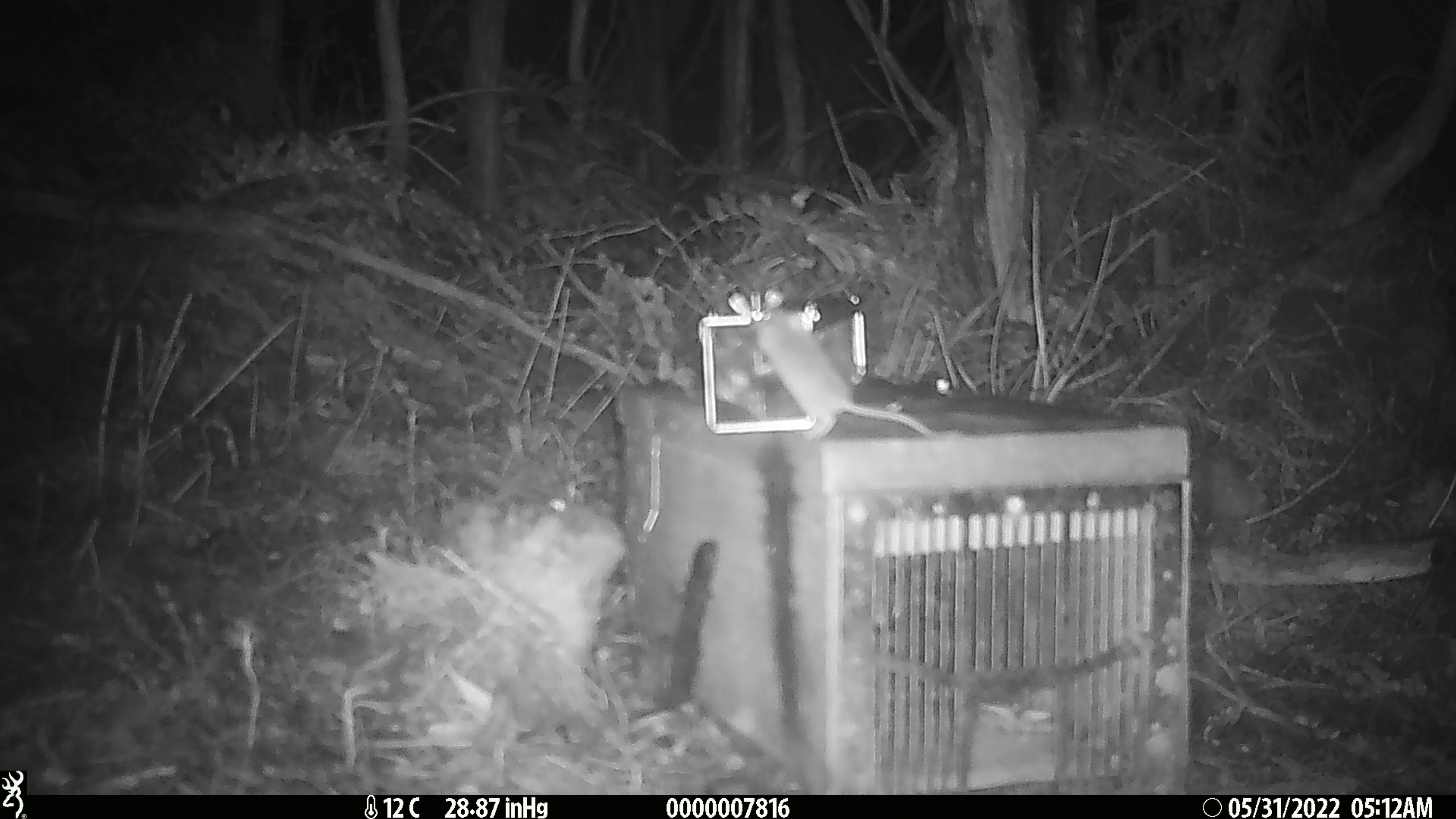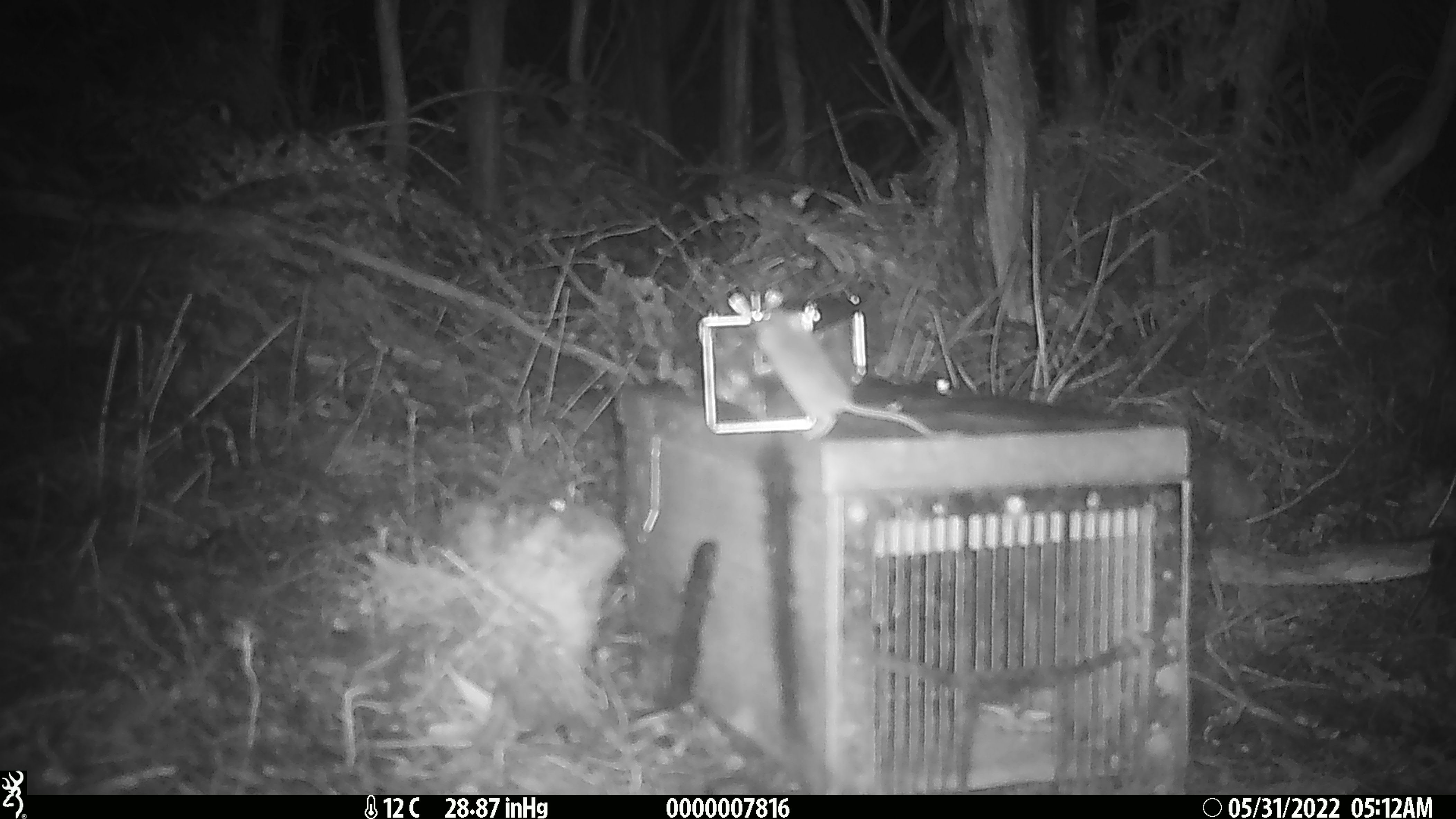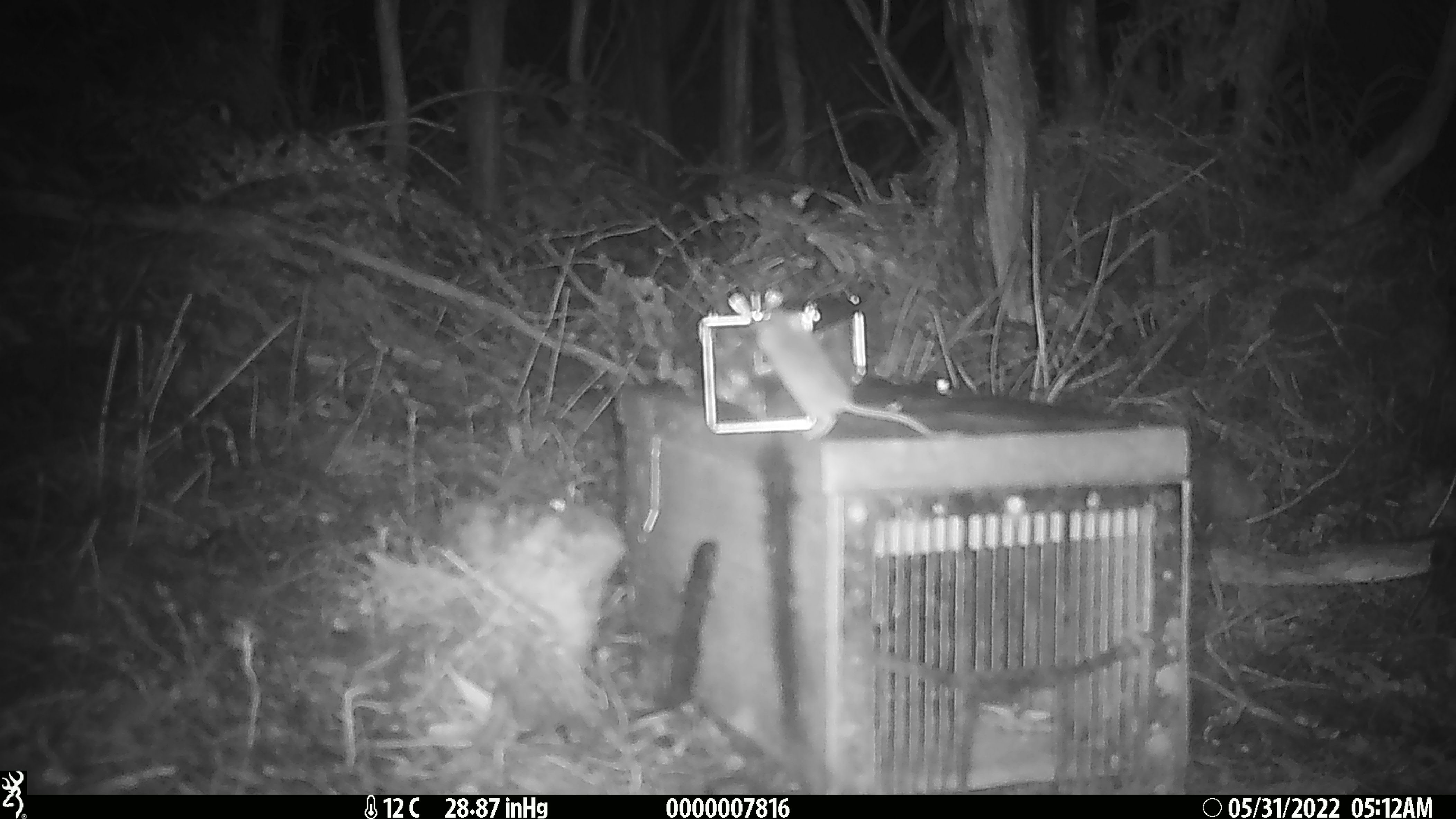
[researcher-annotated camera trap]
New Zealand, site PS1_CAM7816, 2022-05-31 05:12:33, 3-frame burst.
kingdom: Animalia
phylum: Chordata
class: Mammalia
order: Rodentia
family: Muridae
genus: Mus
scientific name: Mus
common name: mouse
Mouse (Mus).